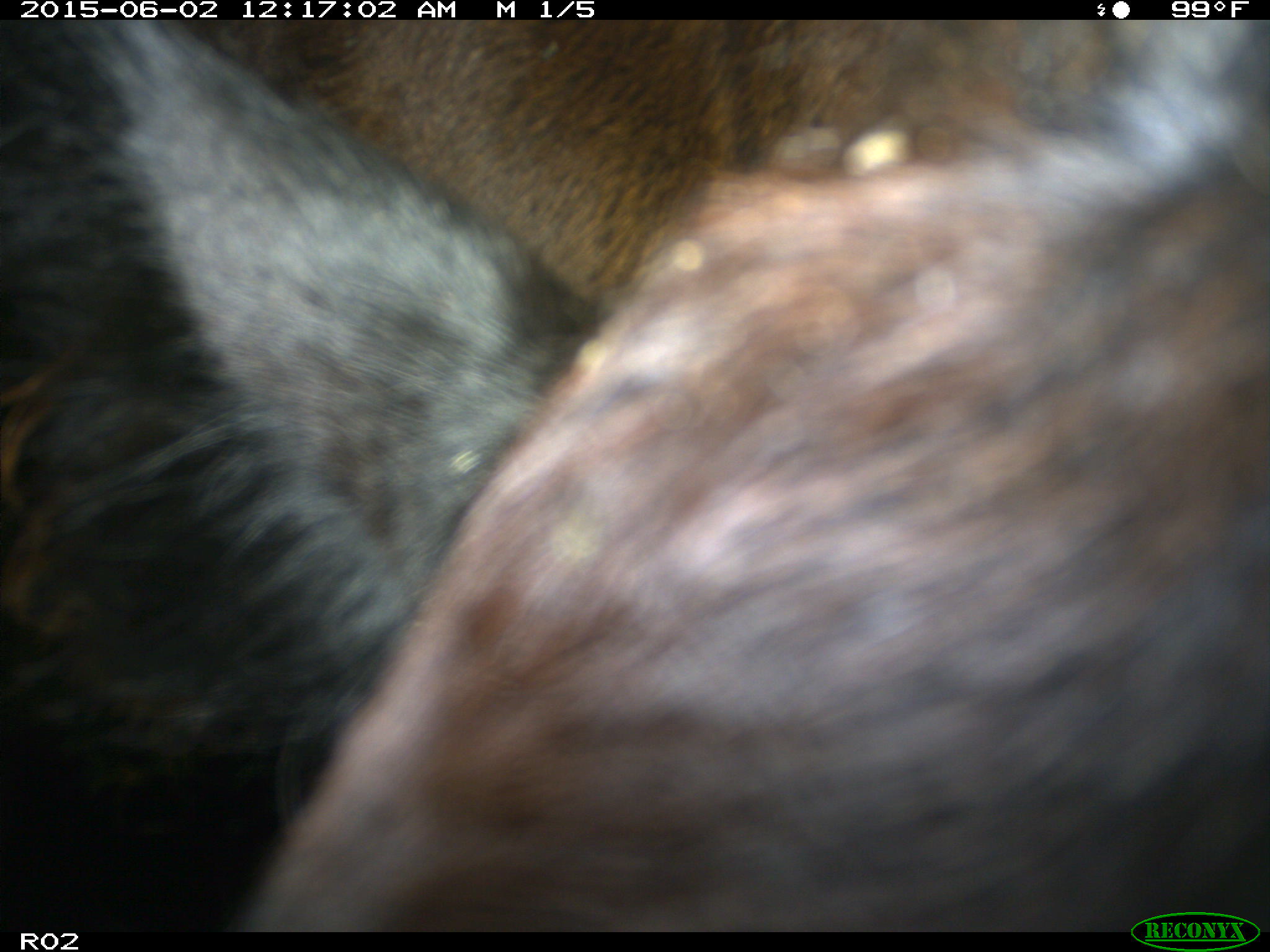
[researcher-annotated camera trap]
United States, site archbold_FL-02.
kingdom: Animalia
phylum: Chordata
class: Mammalia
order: Artiodactyla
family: Bovidae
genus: Bos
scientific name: Bos taurus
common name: domestic cow